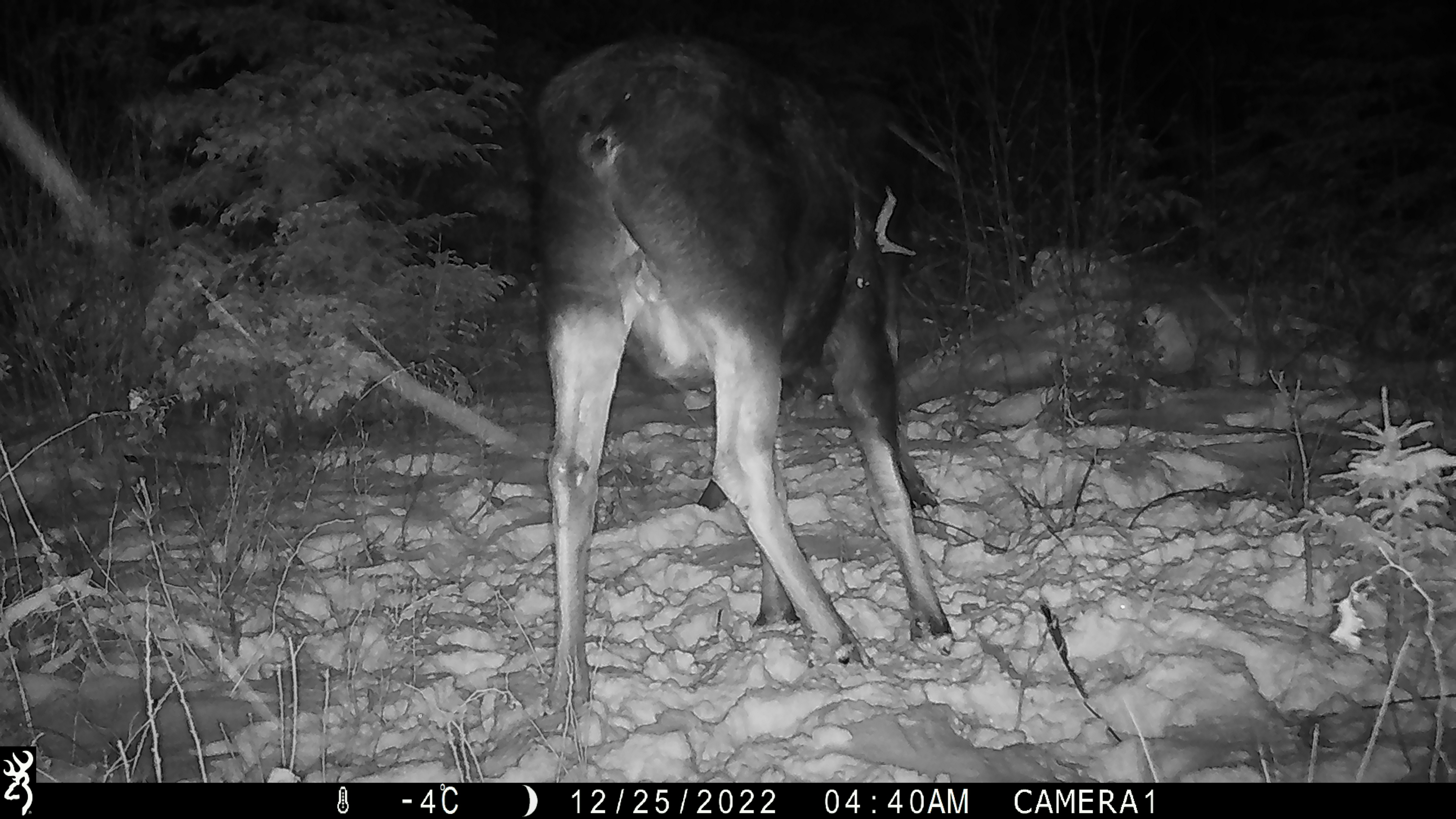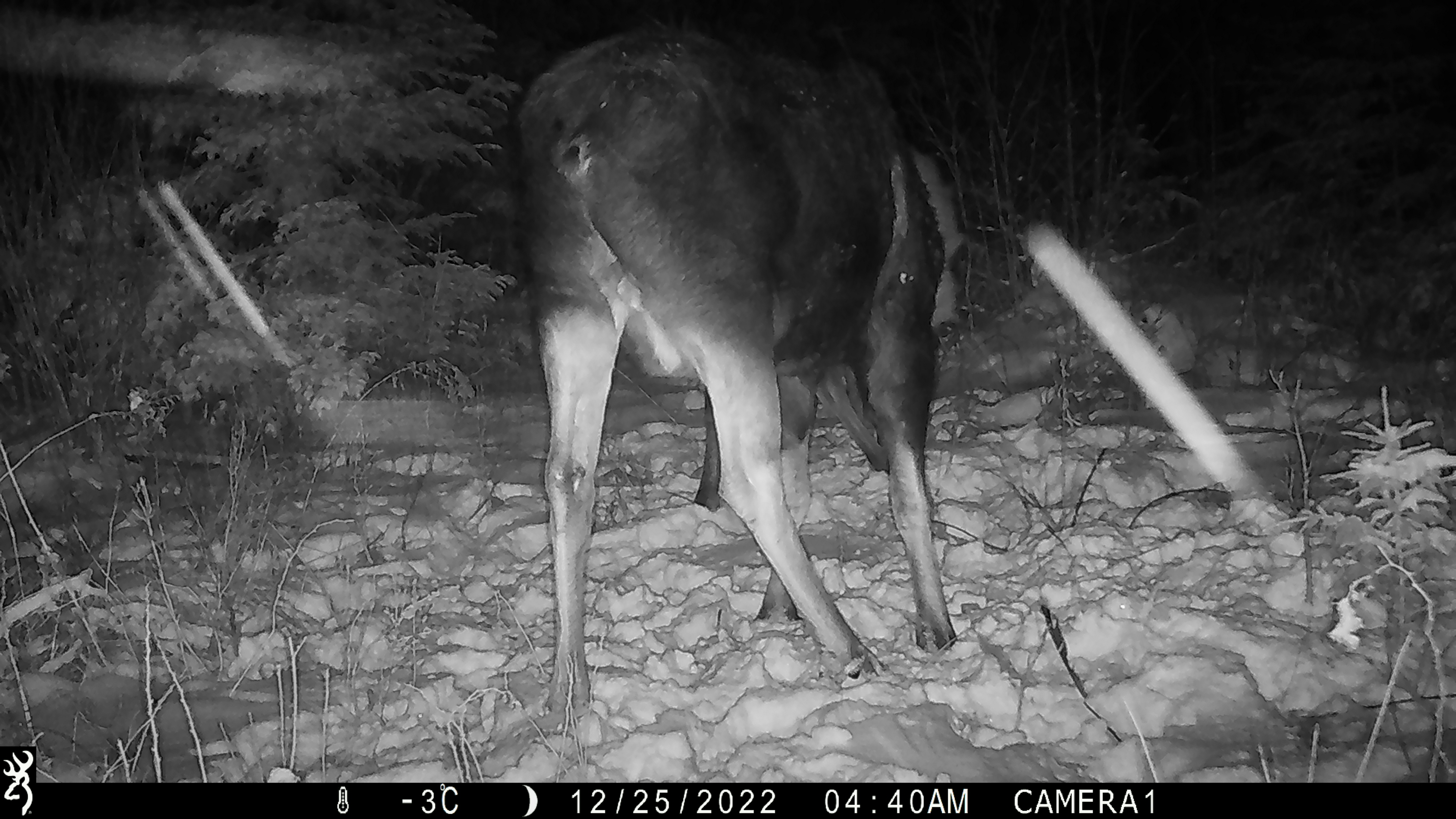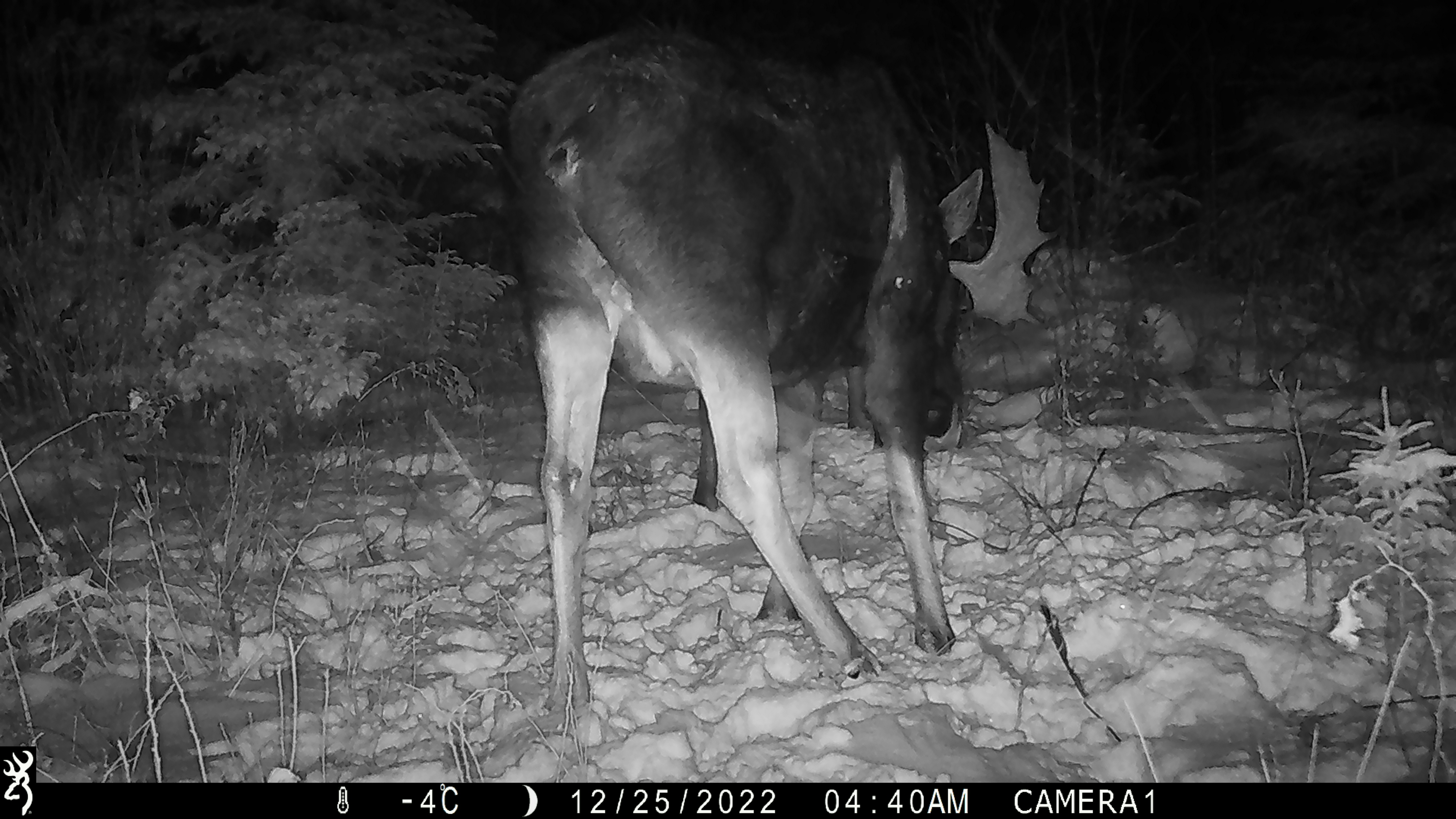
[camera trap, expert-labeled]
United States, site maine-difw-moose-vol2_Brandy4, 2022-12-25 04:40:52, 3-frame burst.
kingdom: Animalia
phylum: Chordata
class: Mammalia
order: Artiodactyla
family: Cervidae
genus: Alces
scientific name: Alces alces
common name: moose